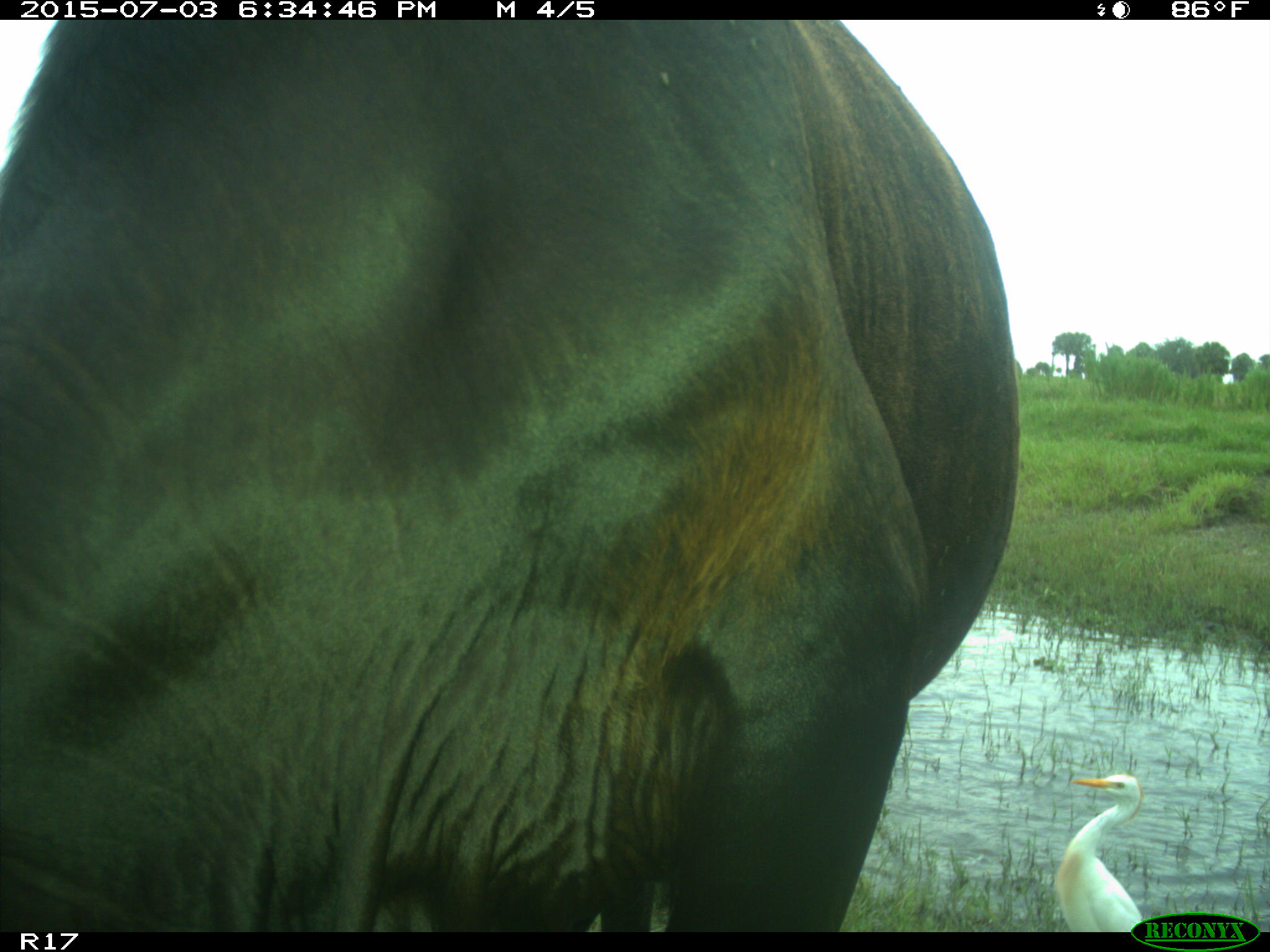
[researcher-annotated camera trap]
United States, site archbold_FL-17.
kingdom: Animalia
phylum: Chordata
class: Mammalia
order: Artiodactyla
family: Bovidae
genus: Bos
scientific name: Bos taurus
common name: domestic cow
Bos taurus (domestic cow).